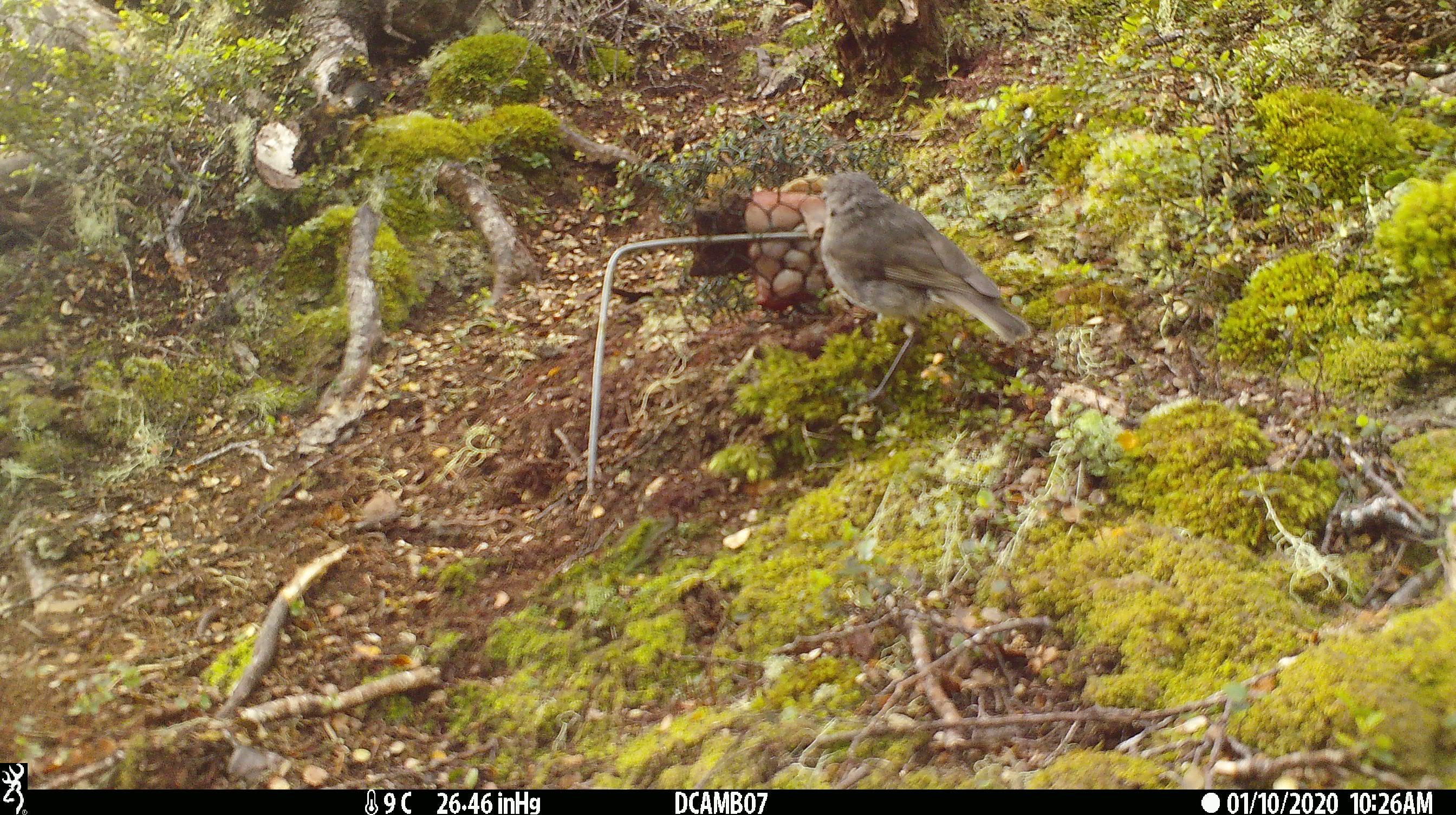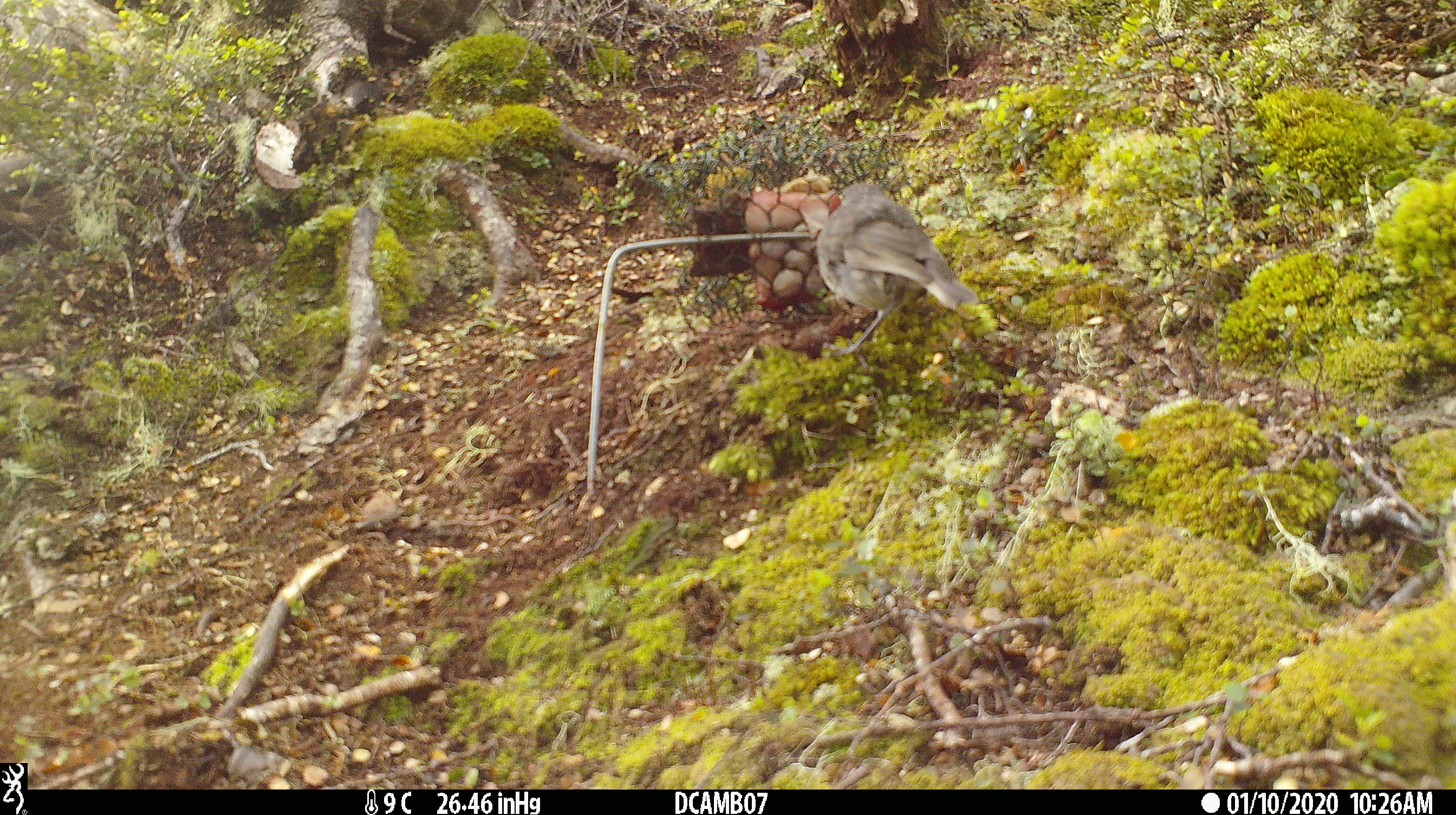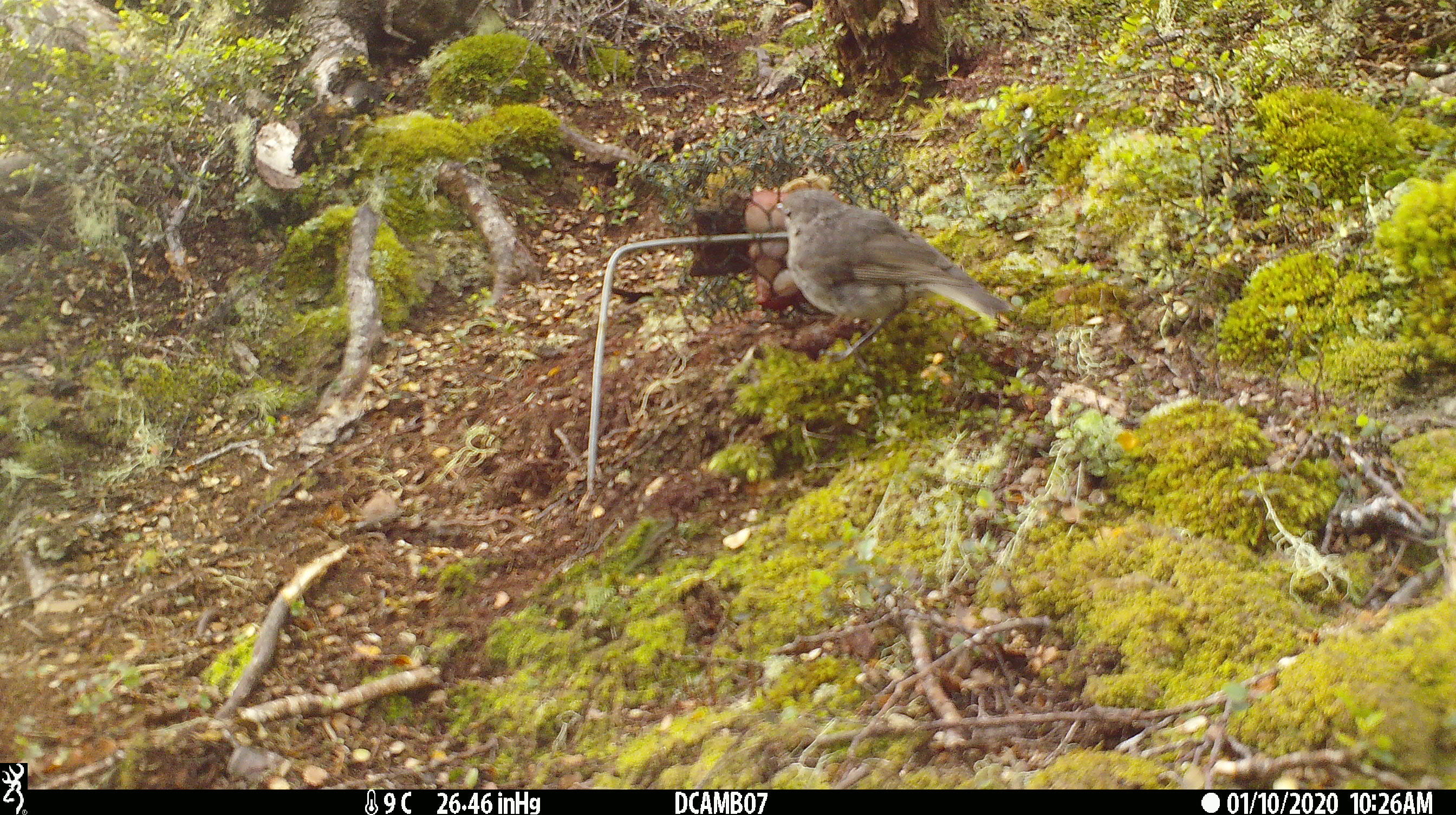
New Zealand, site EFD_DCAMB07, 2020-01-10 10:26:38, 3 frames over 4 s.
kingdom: Animalia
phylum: Chordata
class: Aves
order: Passeriformes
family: Petroicidae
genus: Petroica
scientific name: Petroica australis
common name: new zealand robin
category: robin